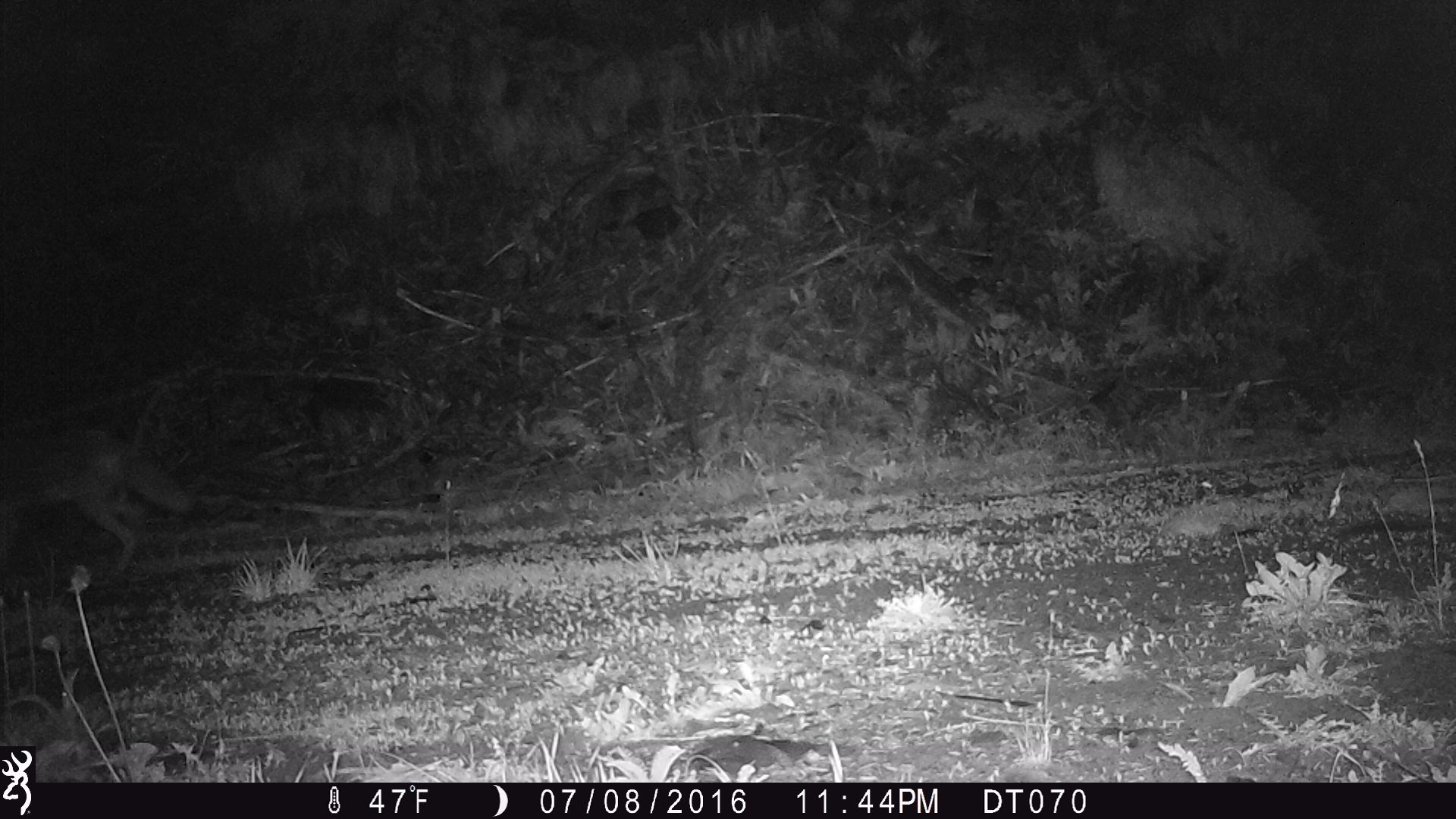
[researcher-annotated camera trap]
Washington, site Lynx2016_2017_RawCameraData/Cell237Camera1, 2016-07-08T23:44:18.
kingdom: Animalia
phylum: Chordata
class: Mammalia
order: Carnivora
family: Canidae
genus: Canis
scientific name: Canis latrans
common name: coyote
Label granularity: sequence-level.